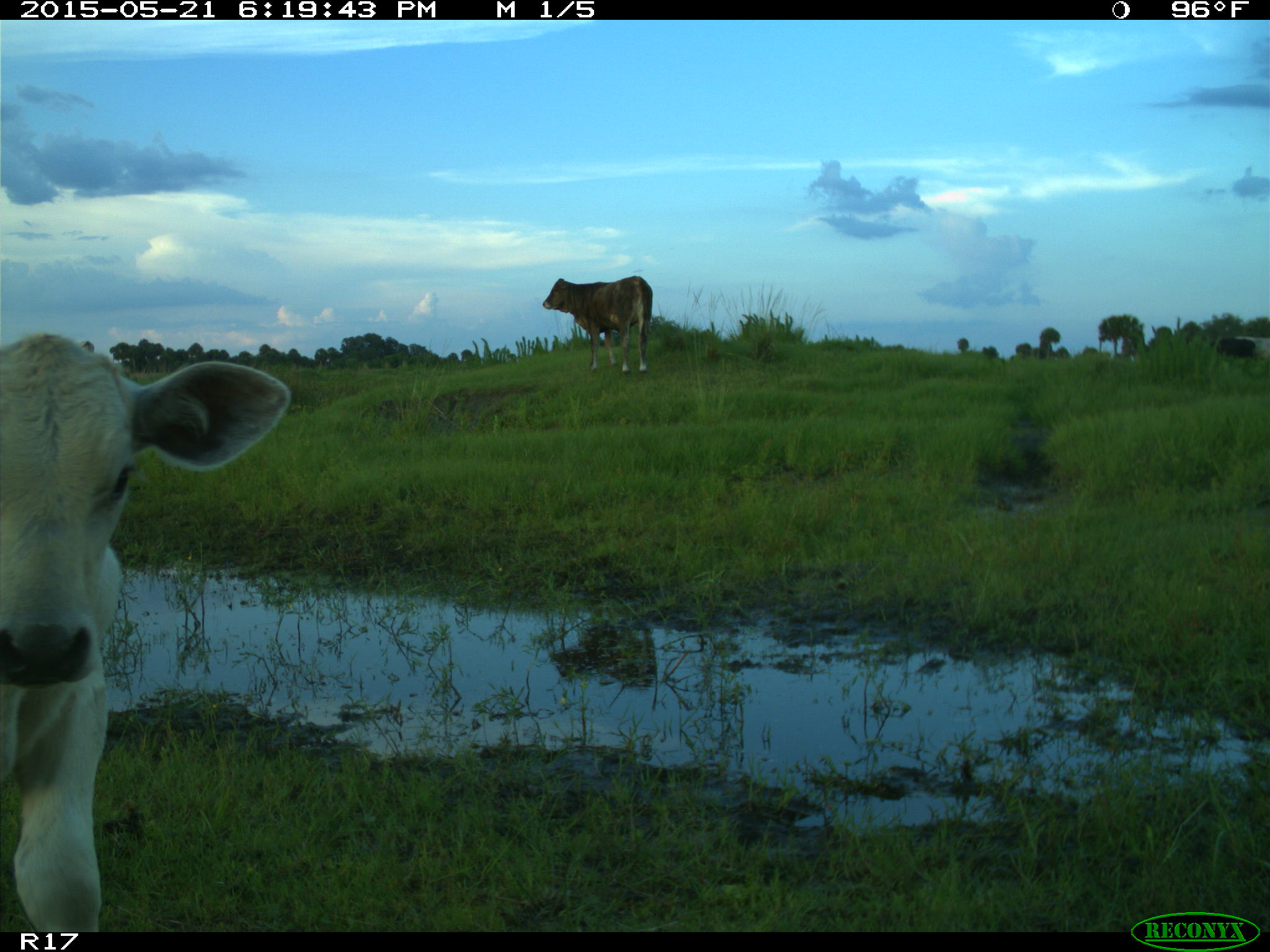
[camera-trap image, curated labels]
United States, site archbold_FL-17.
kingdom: Animalia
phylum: Chordata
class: Mammalia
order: Artiodactyla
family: Bovidae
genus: Bos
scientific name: Bos taurus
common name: domestic cow